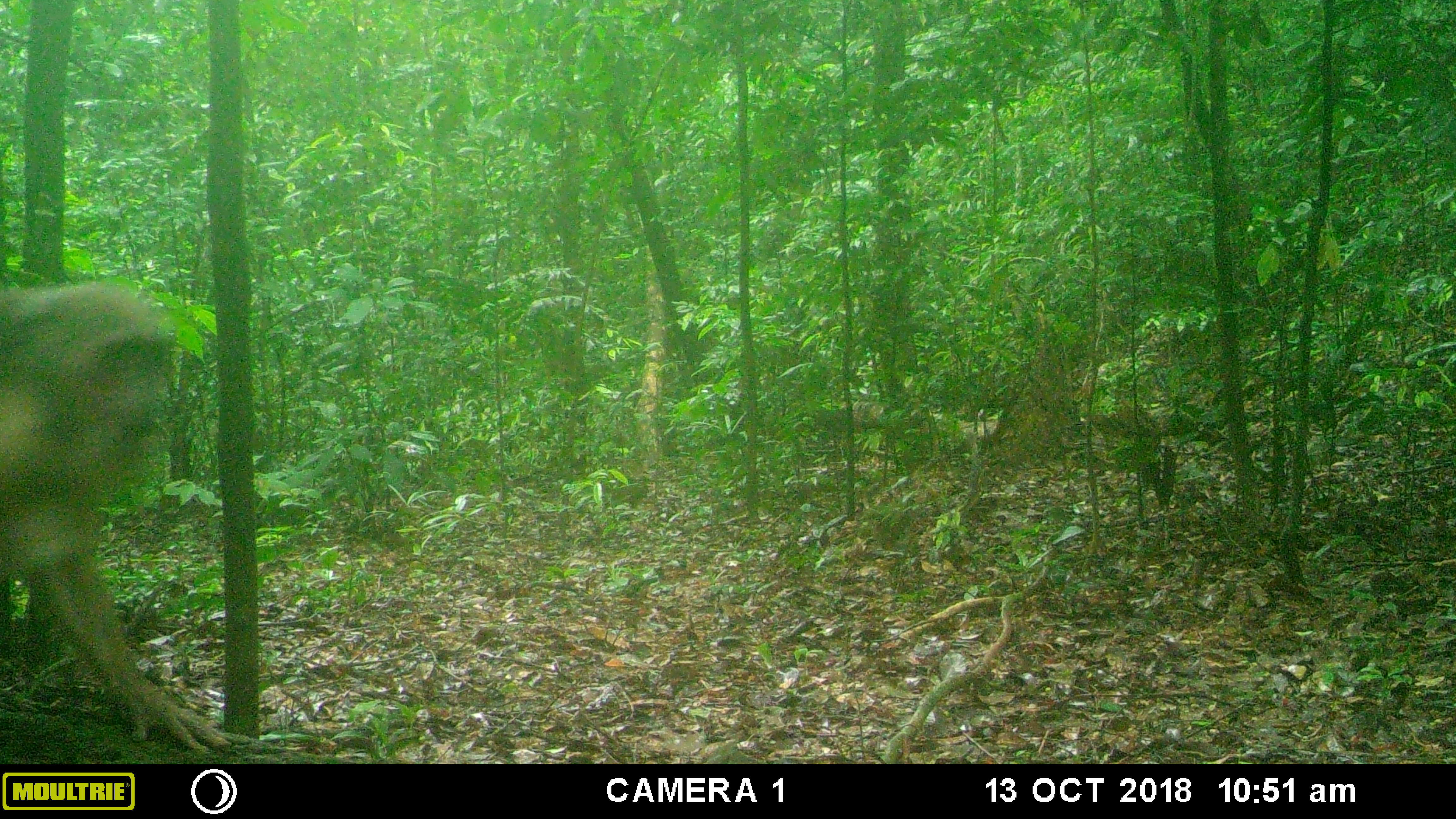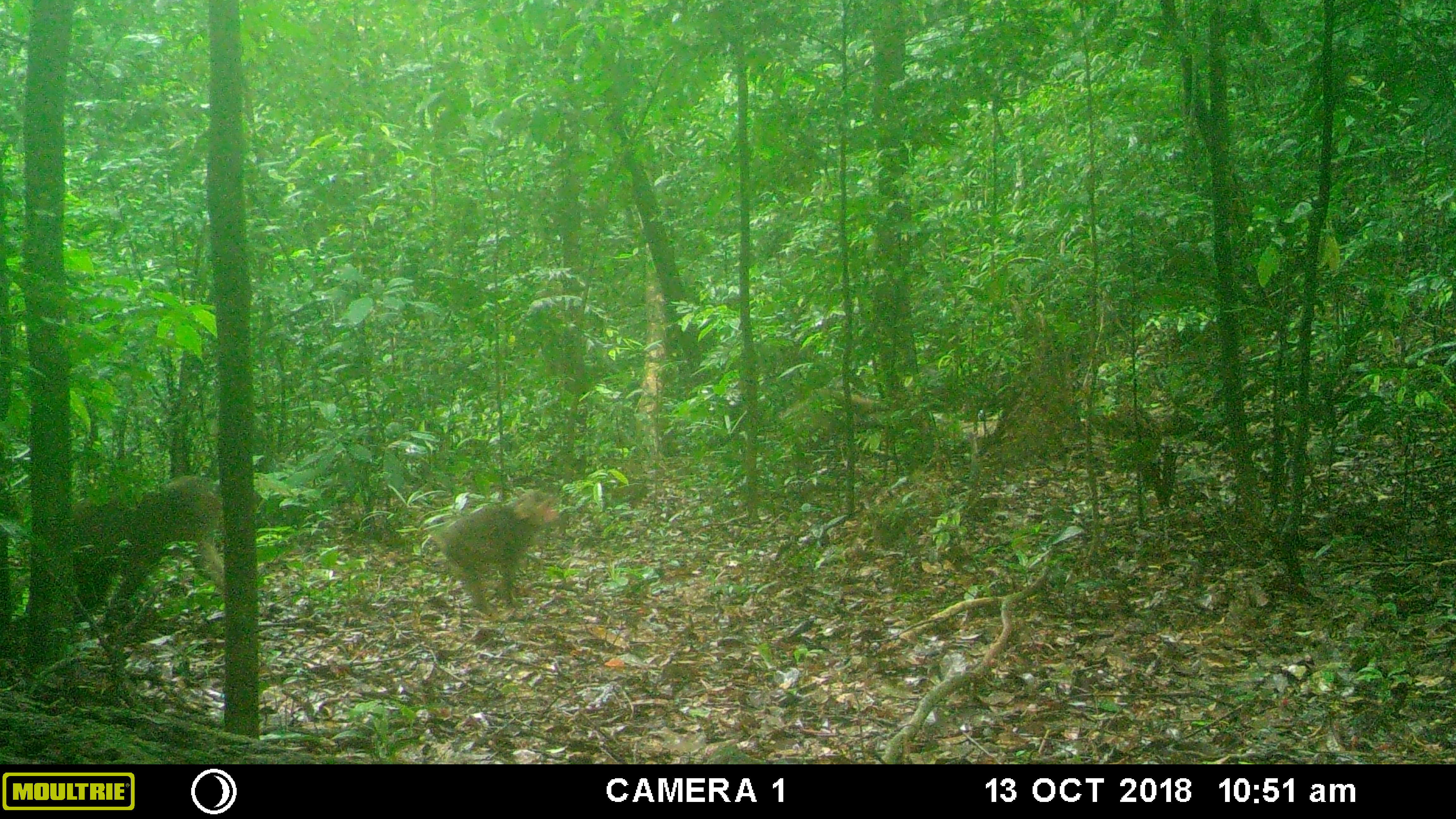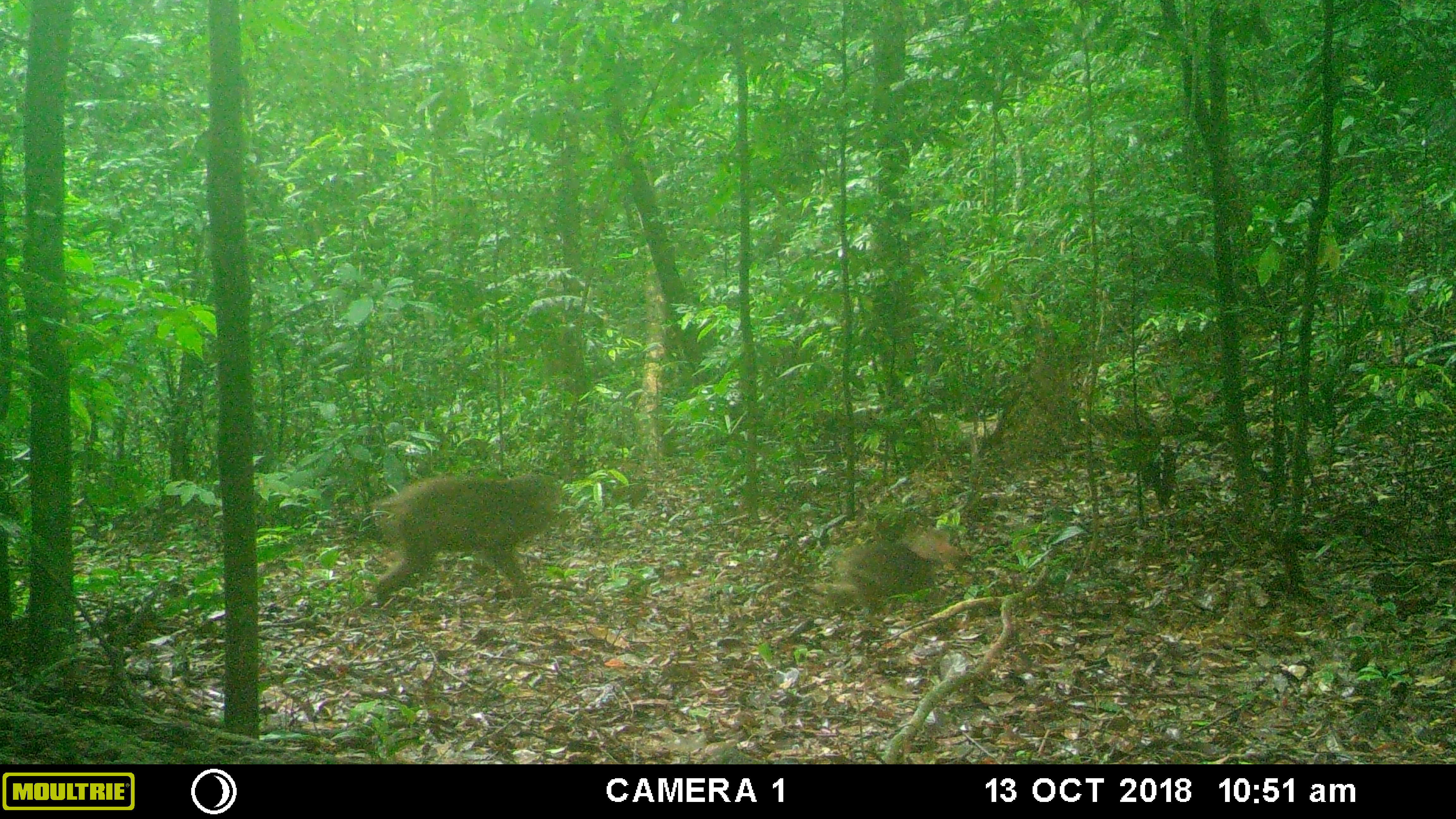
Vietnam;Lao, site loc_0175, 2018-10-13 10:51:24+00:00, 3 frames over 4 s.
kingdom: Animalia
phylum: Chordata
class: Mammalia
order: Primates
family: Cercopithecidae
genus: Macaca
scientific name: Macaca arctoides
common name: stump-tailed macaque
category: stump tailed macaque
Stump tailed macaque (stump-tailed macaque) (Macaca arctoides). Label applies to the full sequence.